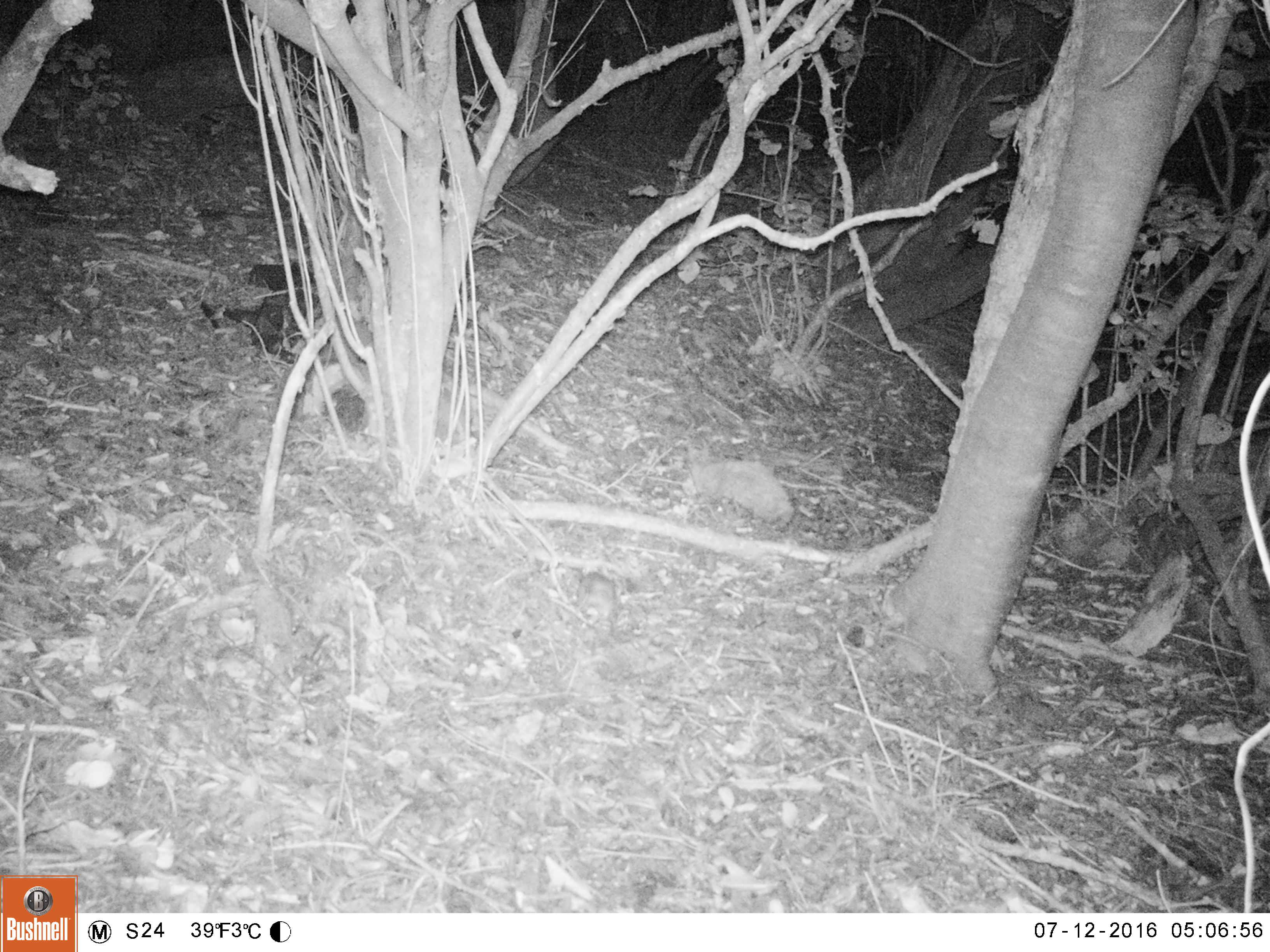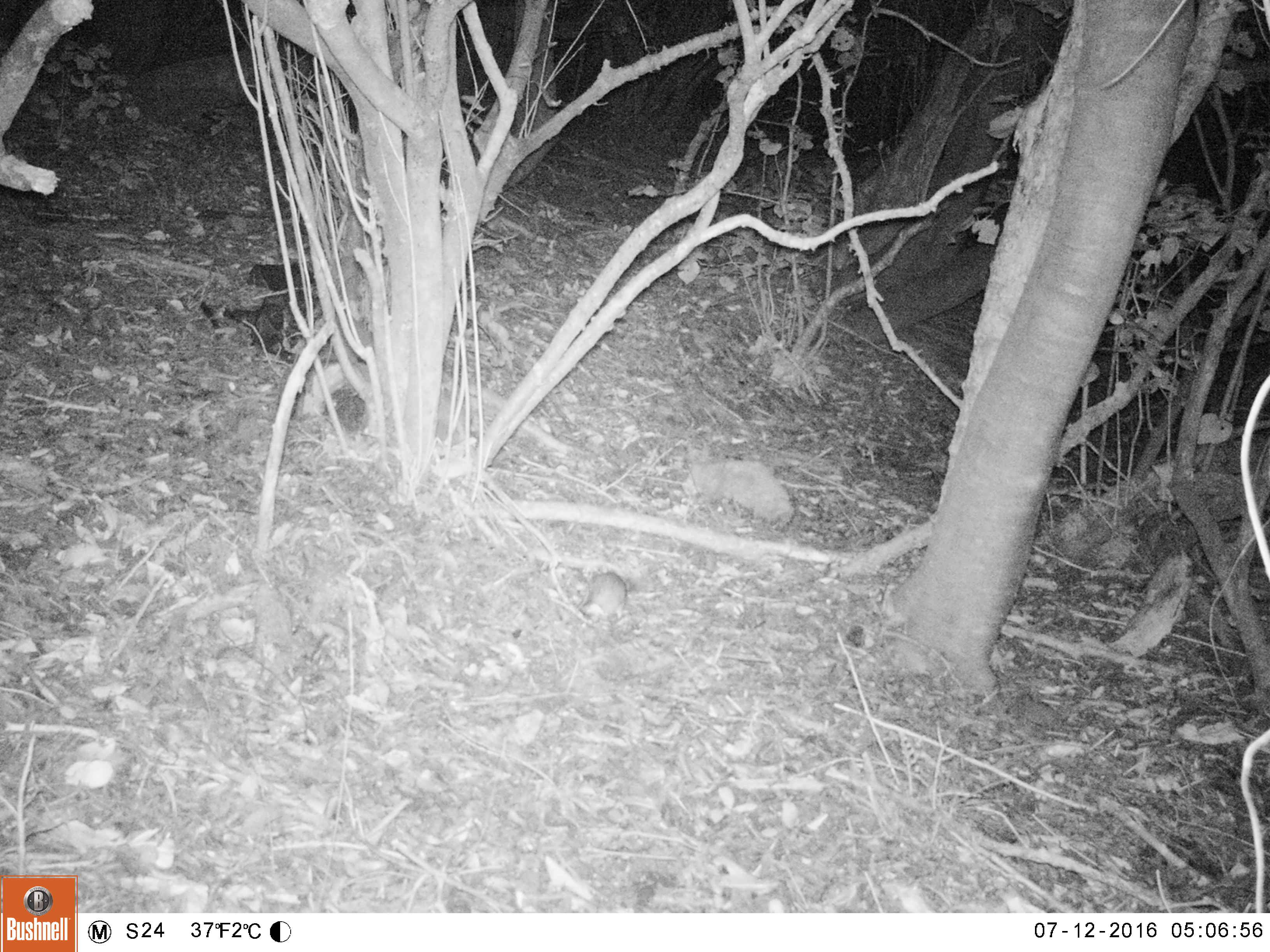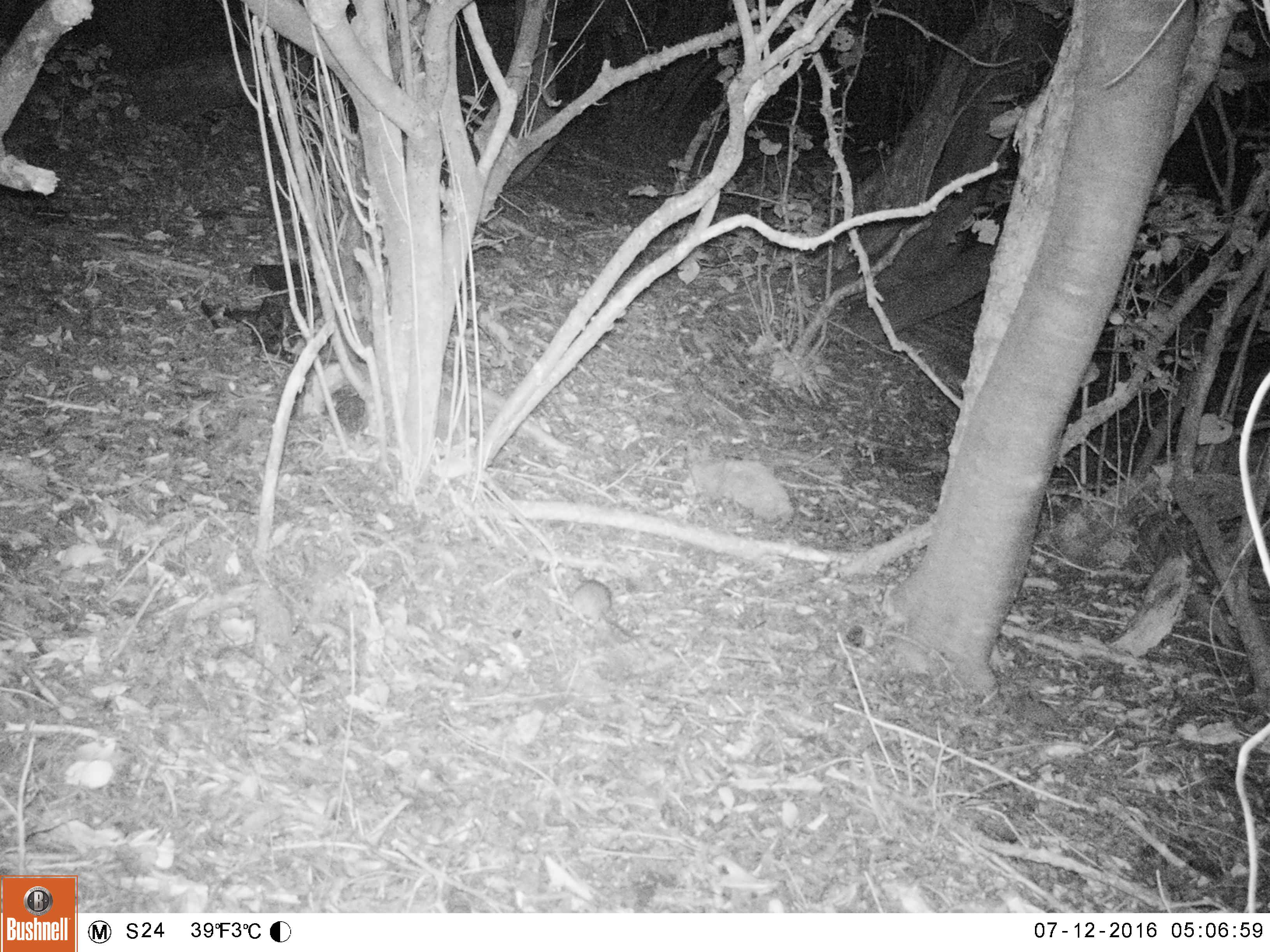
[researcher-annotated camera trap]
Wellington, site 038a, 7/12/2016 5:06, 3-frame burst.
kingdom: Animalia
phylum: Chordata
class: Mammalia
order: Rodentia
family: Muridae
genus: Rattus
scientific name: Rattus rattus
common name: ship rat